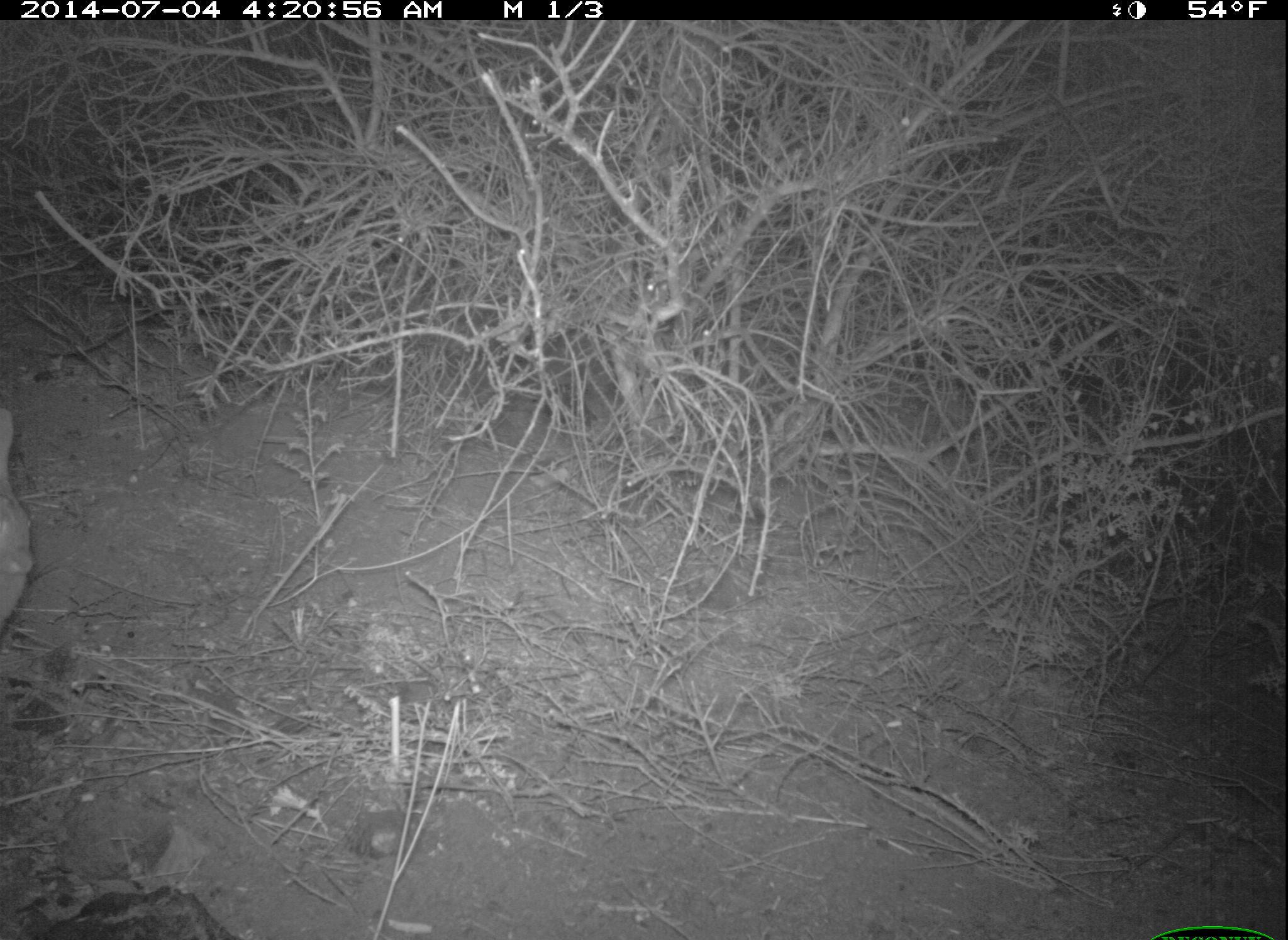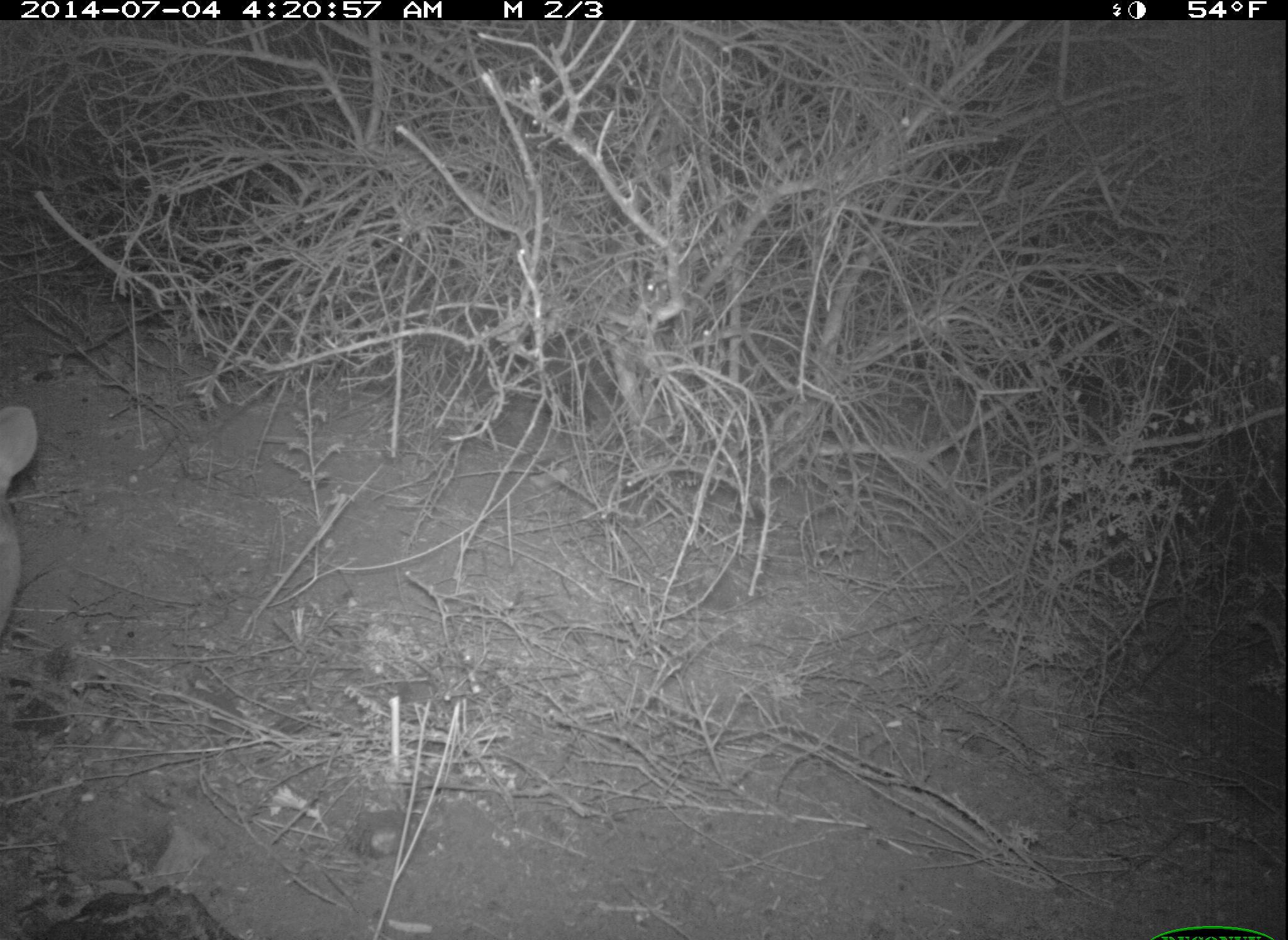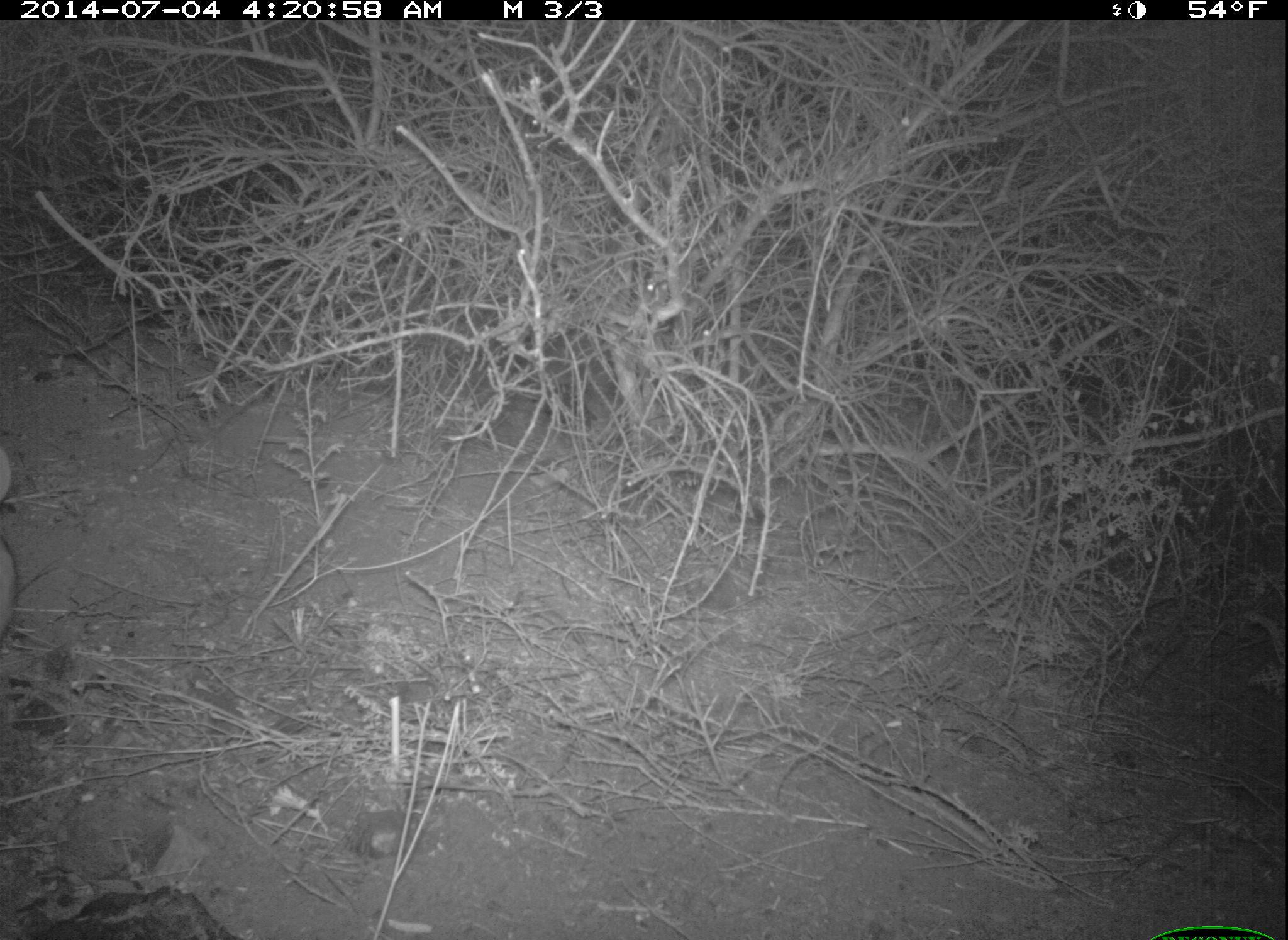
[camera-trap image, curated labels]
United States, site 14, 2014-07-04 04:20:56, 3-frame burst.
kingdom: Animalia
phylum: Chordata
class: Mammalia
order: Lagomorpha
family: Leporidae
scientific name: Leporidae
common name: rabbits and hares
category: rabbit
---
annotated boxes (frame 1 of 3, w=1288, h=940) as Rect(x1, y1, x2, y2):
rabbit: Rect(0, 393, 38, 634)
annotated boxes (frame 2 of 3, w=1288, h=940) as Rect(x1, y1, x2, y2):
rabbit: Rect(0, 401, 40, 643)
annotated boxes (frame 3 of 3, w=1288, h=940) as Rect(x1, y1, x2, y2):
rabbit: Rect(0, 448, 20, 641)